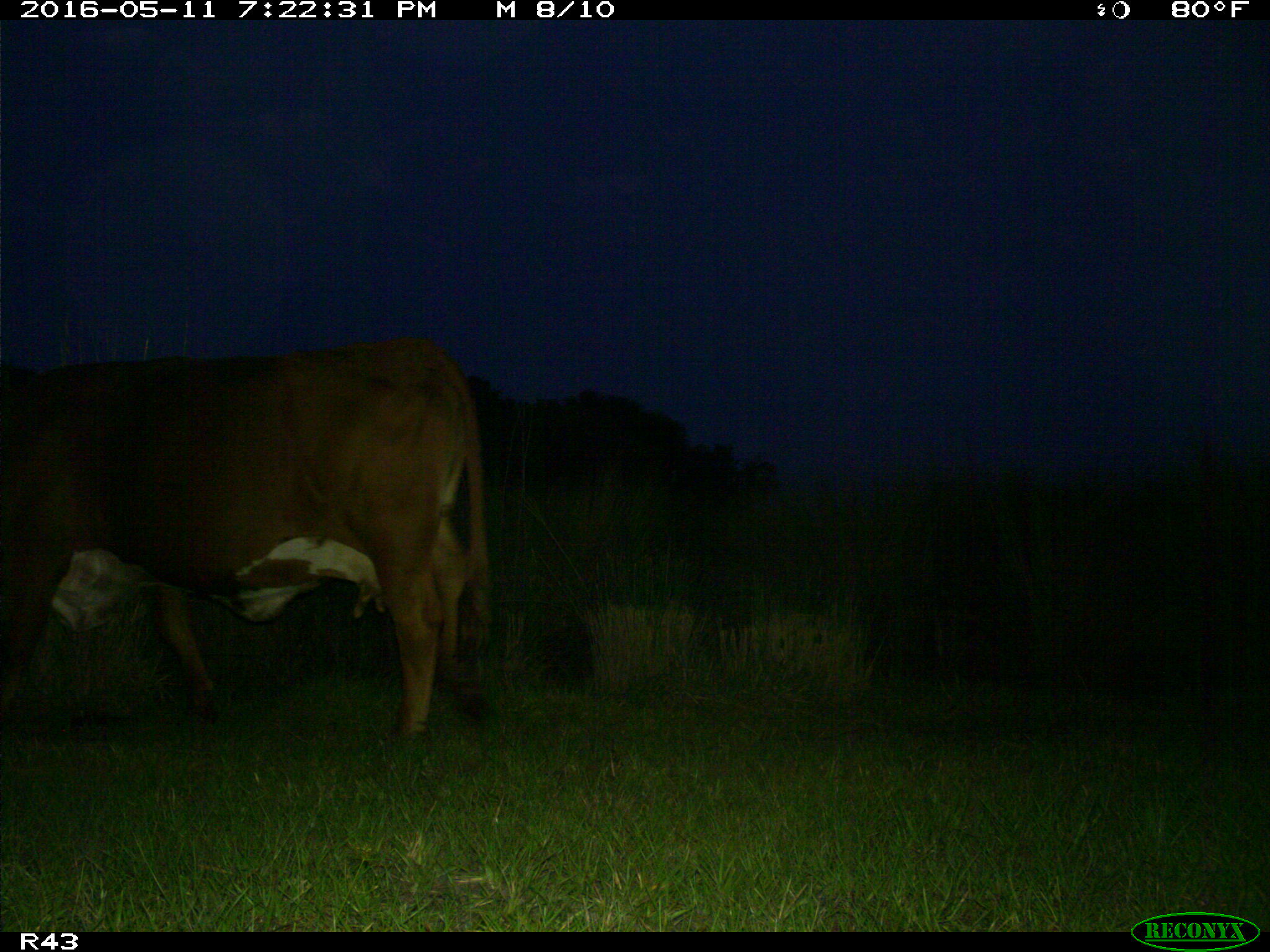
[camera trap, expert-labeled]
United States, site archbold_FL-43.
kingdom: Animalia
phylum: Chordata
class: Mammalia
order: Artiodactyla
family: Bovidae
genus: Bos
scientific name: Bos taurus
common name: domestic cow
Bos taurus (domestic cow).